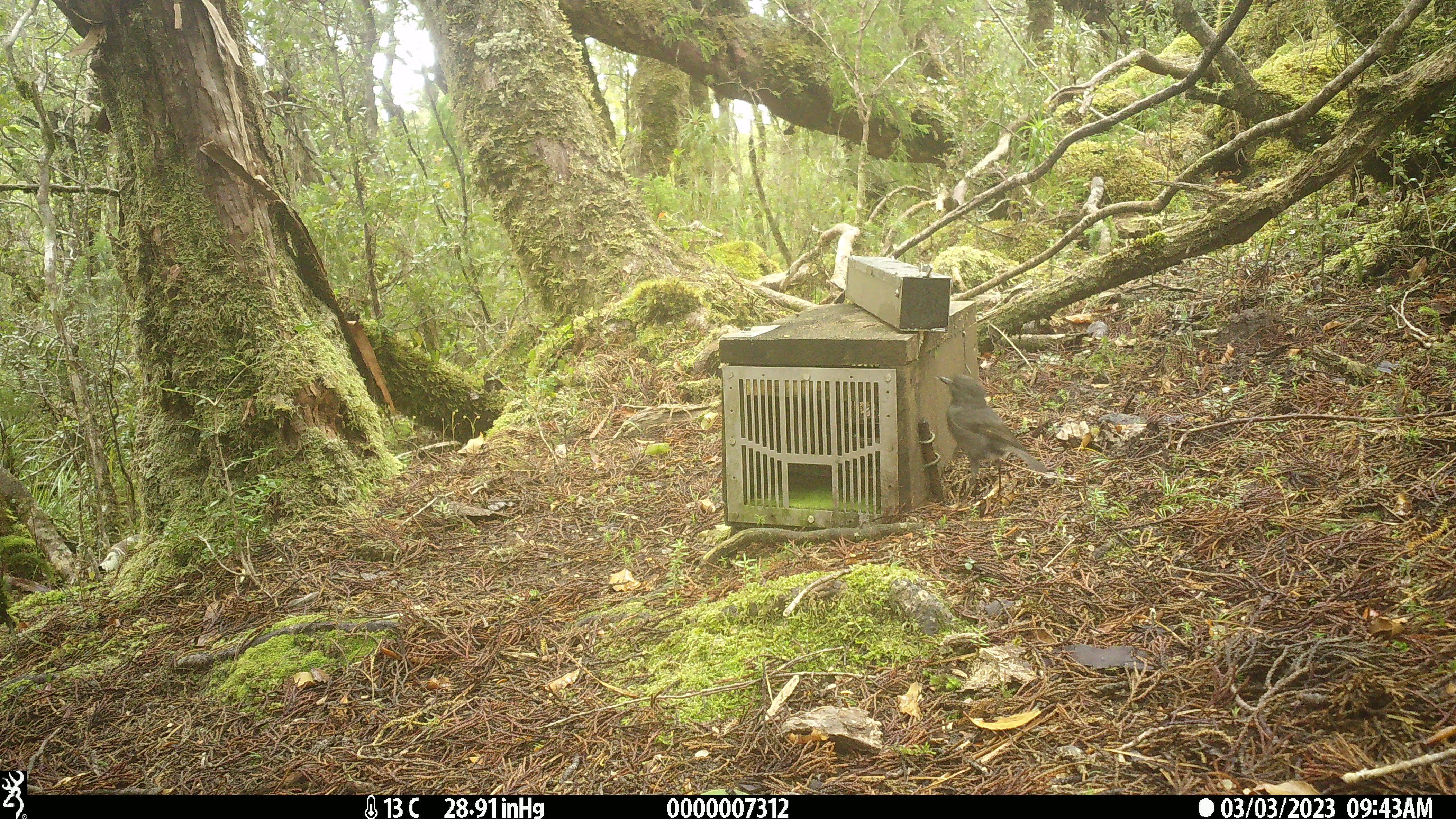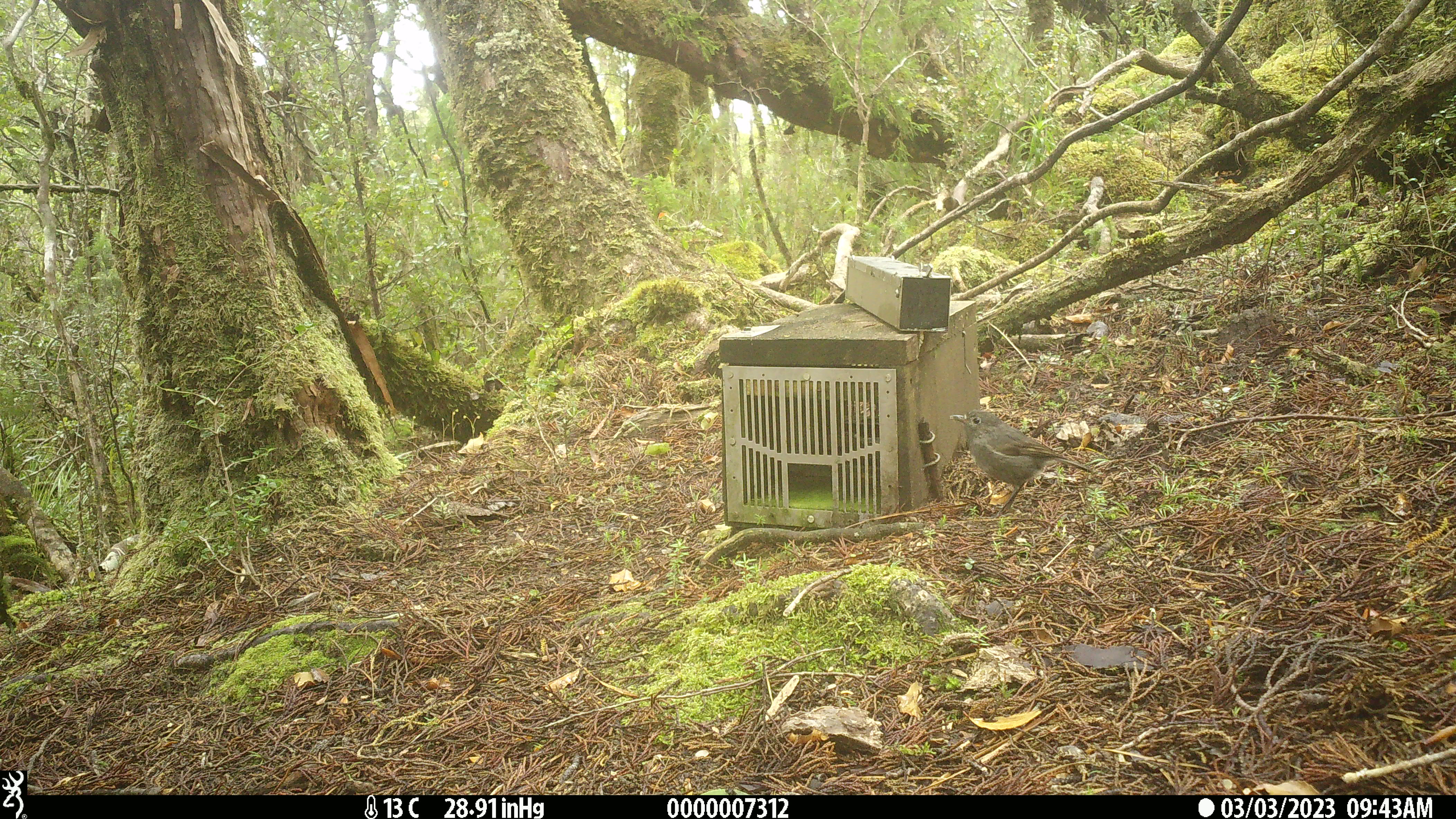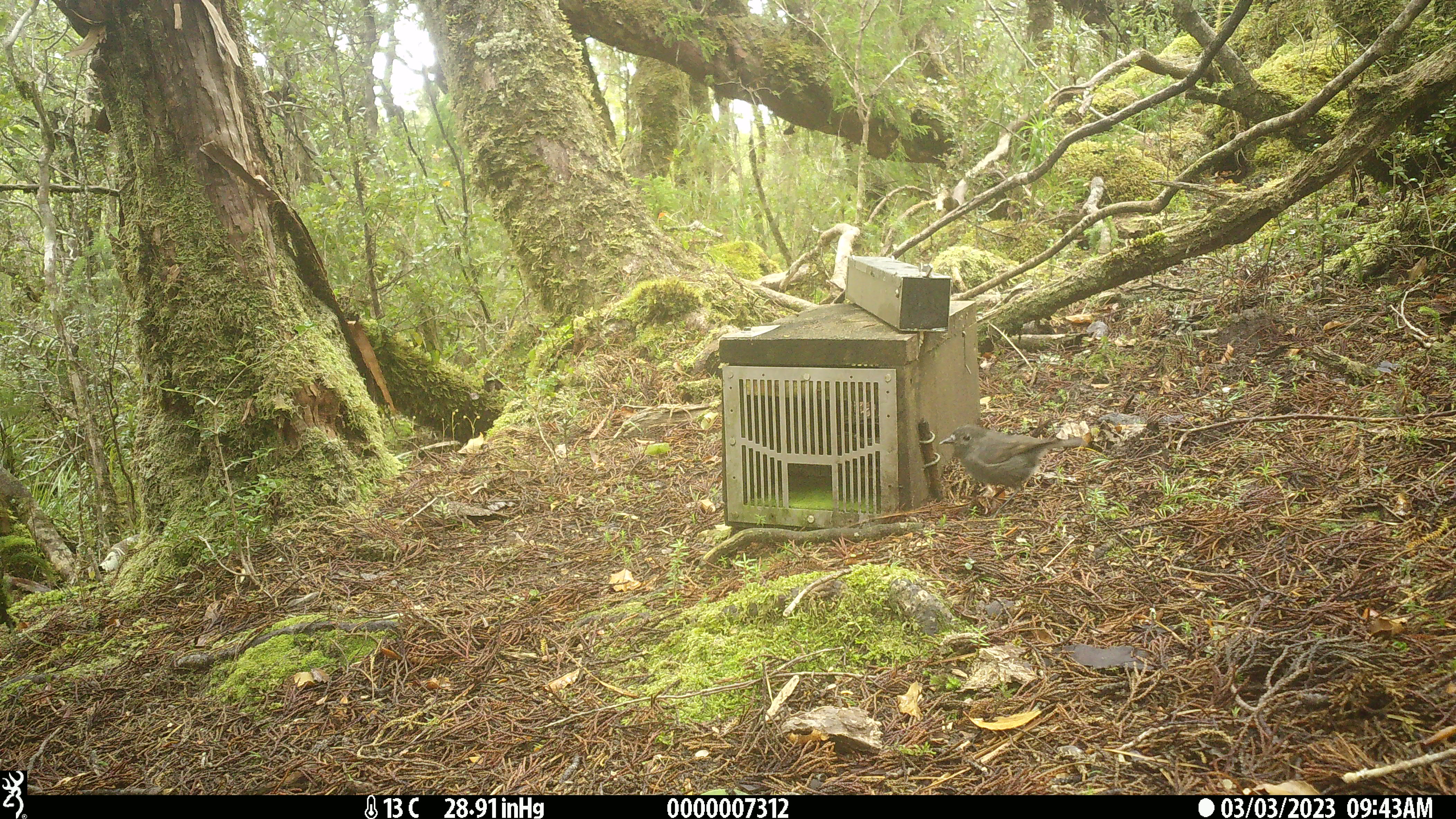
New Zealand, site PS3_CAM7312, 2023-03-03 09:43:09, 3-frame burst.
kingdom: Animalia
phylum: Chordata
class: Aves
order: Passeriformes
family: Petroicidae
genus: Petroica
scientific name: Petroica australis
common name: new zealand robin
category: robin